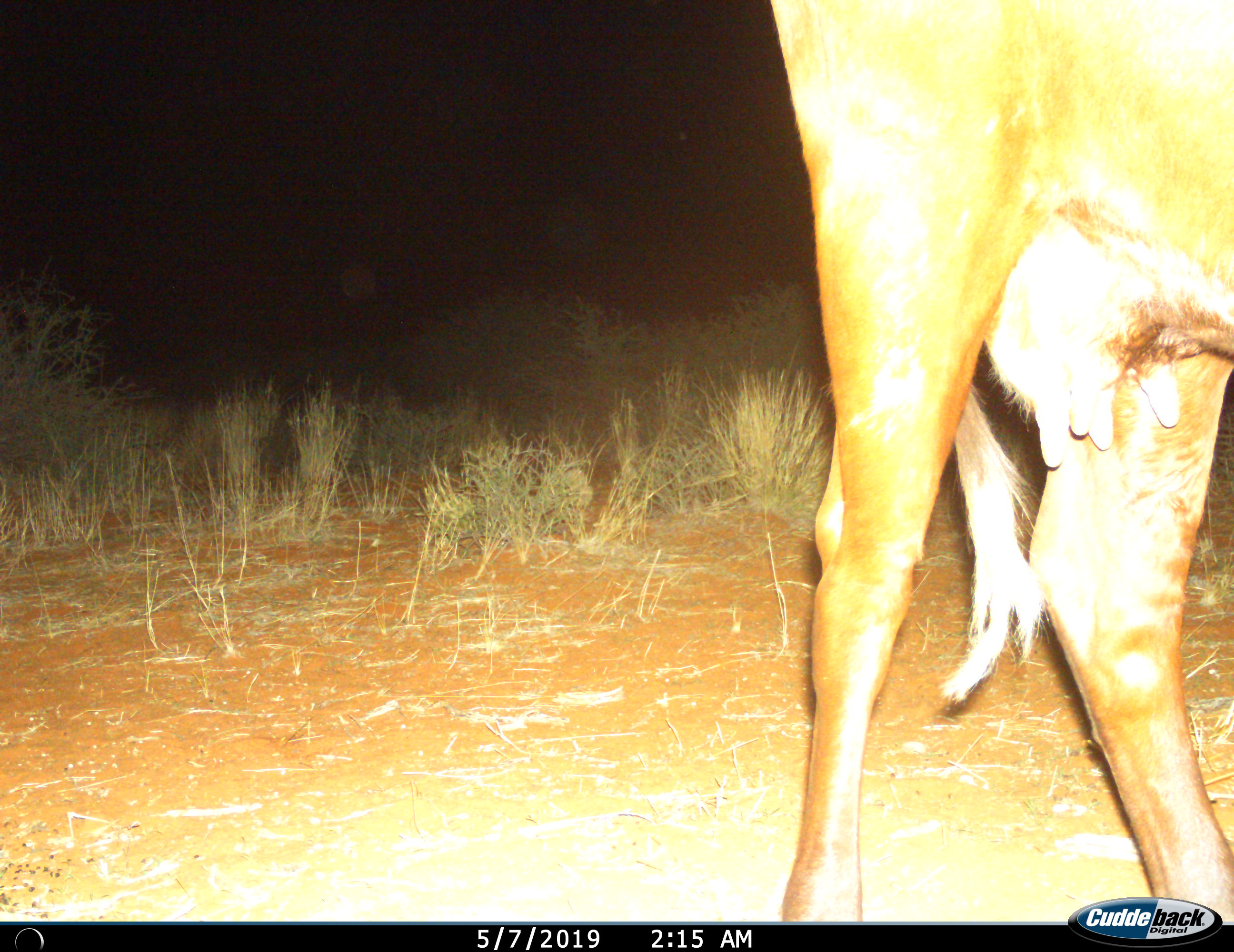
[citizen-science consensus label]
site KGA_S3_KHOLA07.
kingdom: Animalia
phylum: Chordata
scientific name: Vertebrata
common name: domestic animal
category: domesticanimal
Domesticanimal (domestic animal) (Vertebrata), count 1. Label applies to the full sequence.